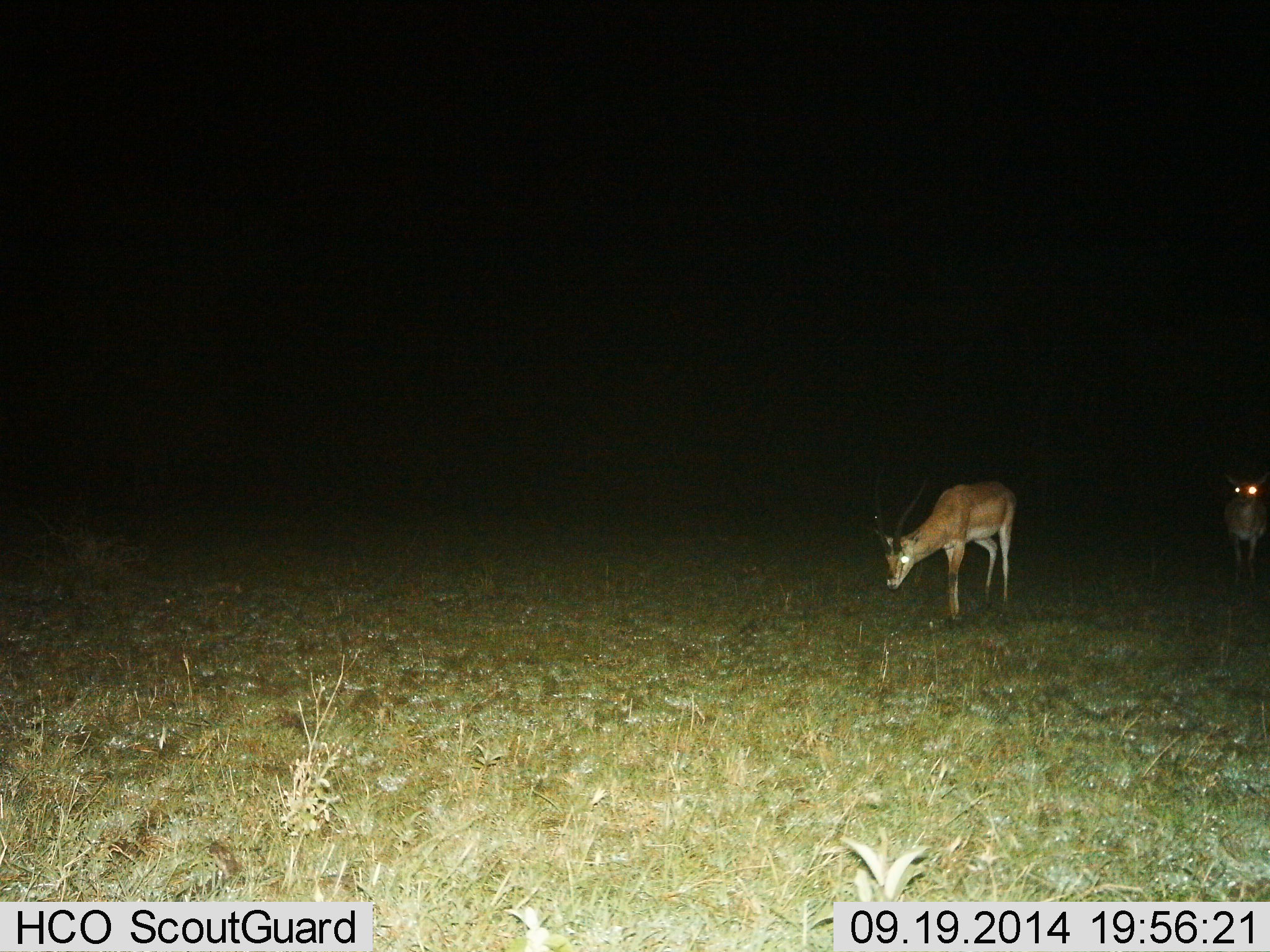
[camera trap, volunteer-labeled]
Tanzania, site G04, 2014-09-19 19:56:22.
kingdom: Animalia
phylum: Chordata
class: Mammalia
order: Artiodactyla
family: Bovidae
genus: Nanger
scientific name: Nanger granti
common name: grant's gazelle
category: gazellegrants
Gazellegrants (grant's gazelle) (Nanger granti), count 2. Behavior (volunteer vote fractions): standing 50%, resting 0%, moving 20%, interacting 0%. Young present (vote fraction): 0%. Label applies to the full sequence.